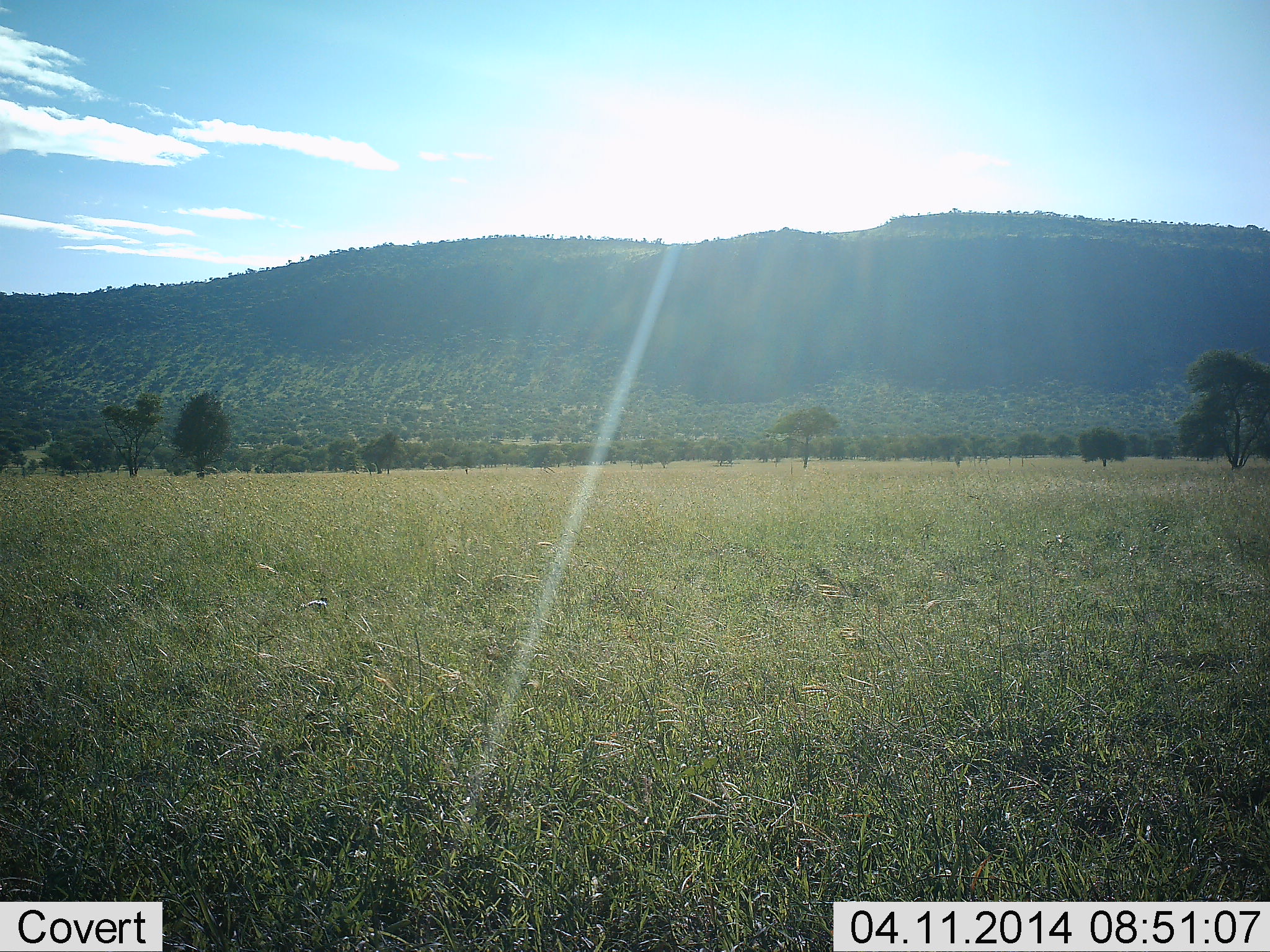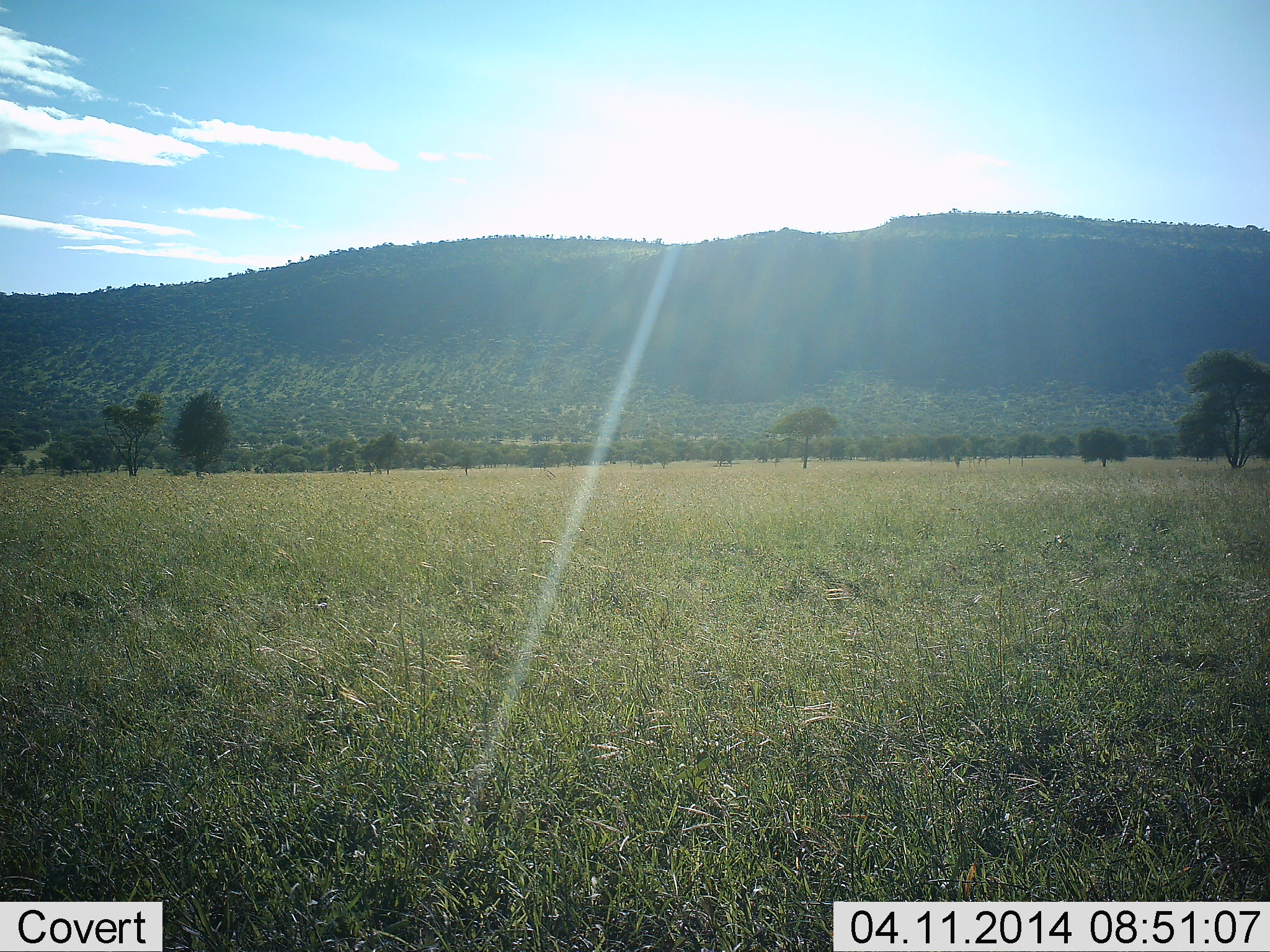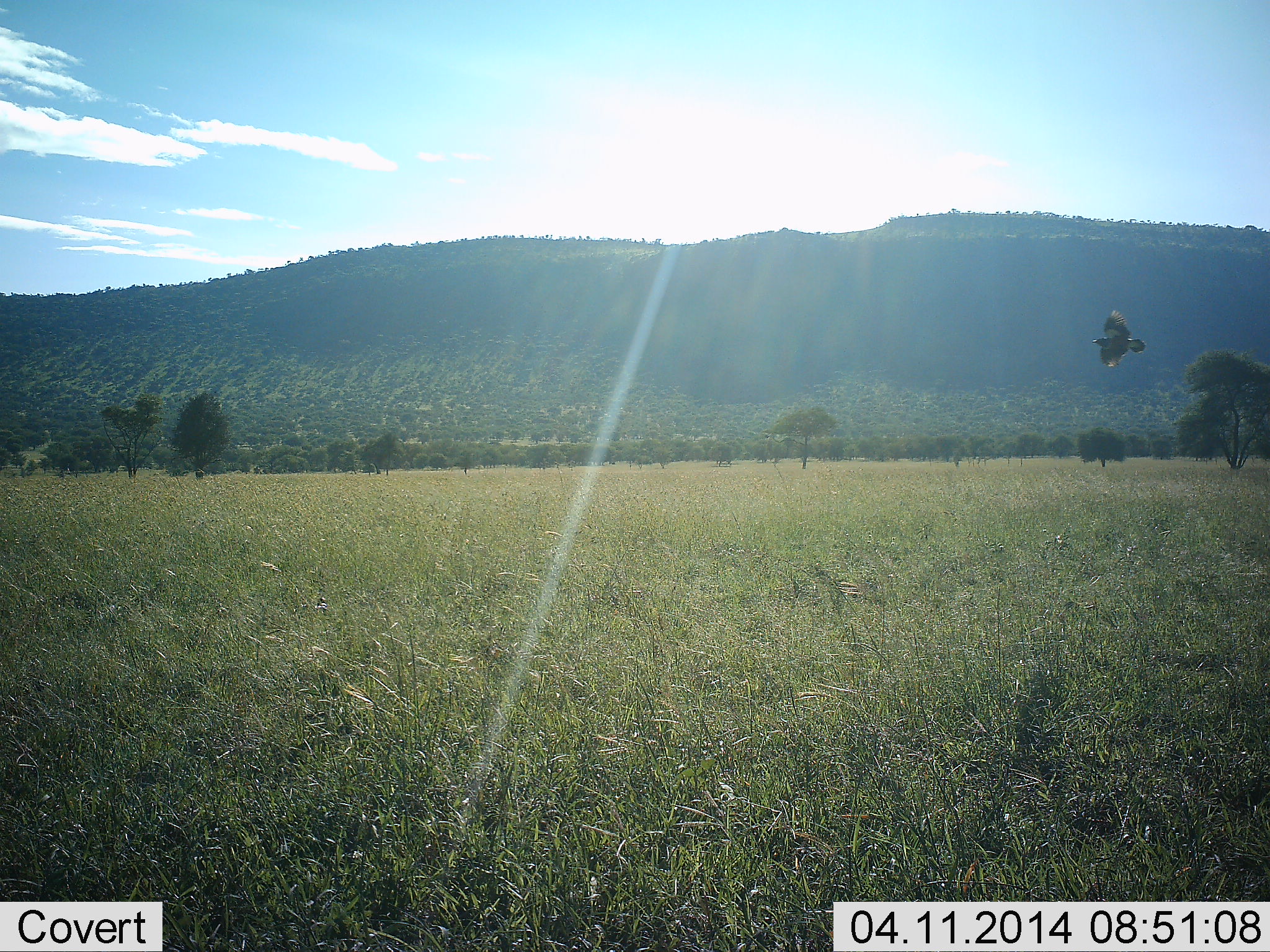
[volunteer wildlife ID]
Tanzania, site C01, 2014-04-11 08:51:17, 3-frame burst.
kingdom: Animalia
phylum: Chordata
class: Aves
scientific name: Aves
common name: bird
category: otherbird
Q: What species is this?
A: Otherbird (bird) (Aves).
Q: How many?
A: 1.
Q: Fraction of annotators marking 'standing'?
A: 0%.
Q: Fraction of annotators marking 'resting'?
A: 0%.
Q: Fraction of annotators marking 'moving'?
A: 100%.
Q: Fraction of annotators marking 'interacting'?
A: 0%.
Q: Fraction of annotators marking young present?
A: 0%.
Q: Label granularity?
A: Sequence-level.